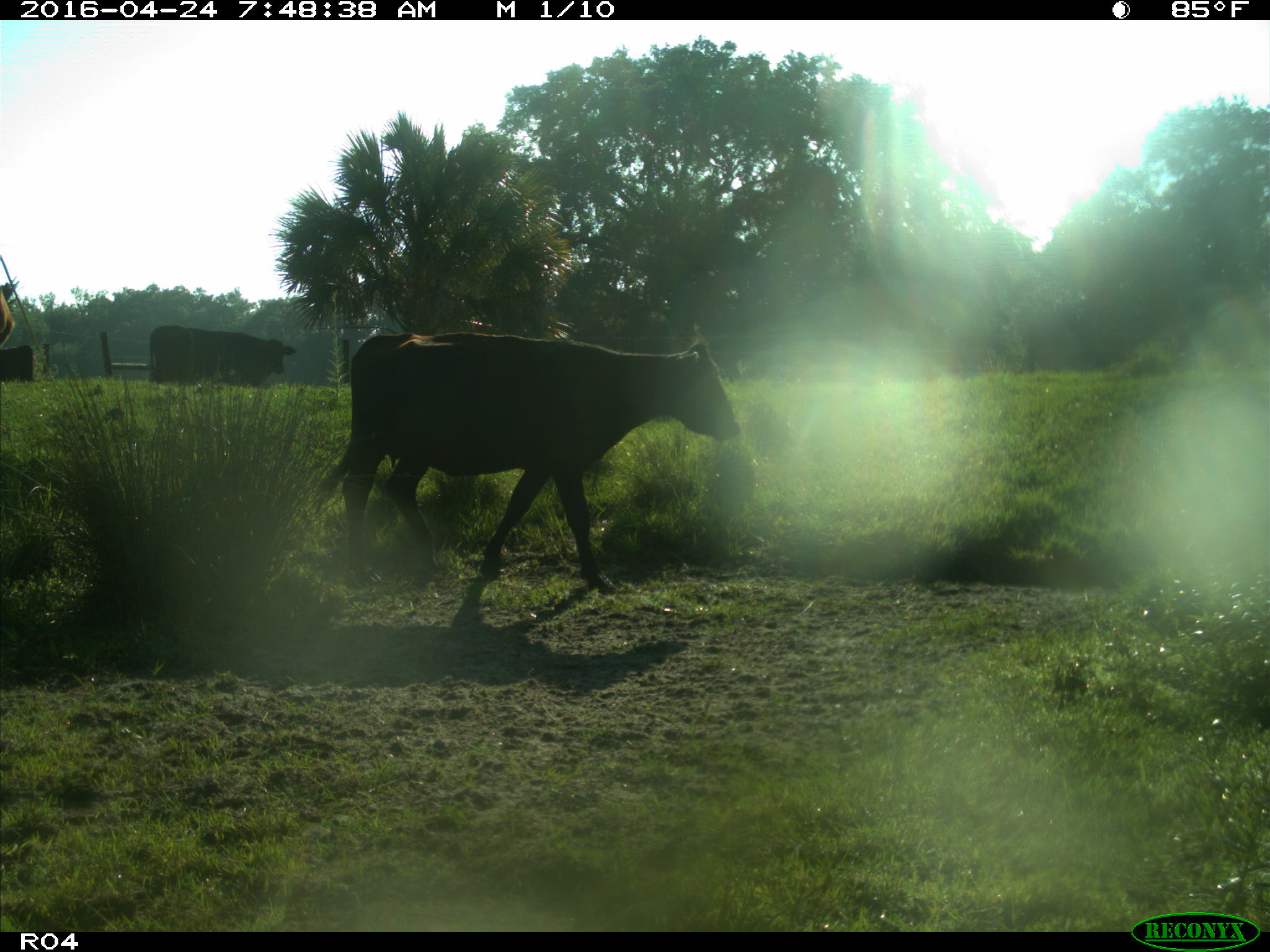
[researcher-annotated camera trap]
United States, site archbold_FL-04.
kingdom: Animalia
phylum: Chordata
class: Mammalia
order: Artiodactyla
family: Bovidae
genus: Bos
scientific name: Bos taurus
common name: domestic cow